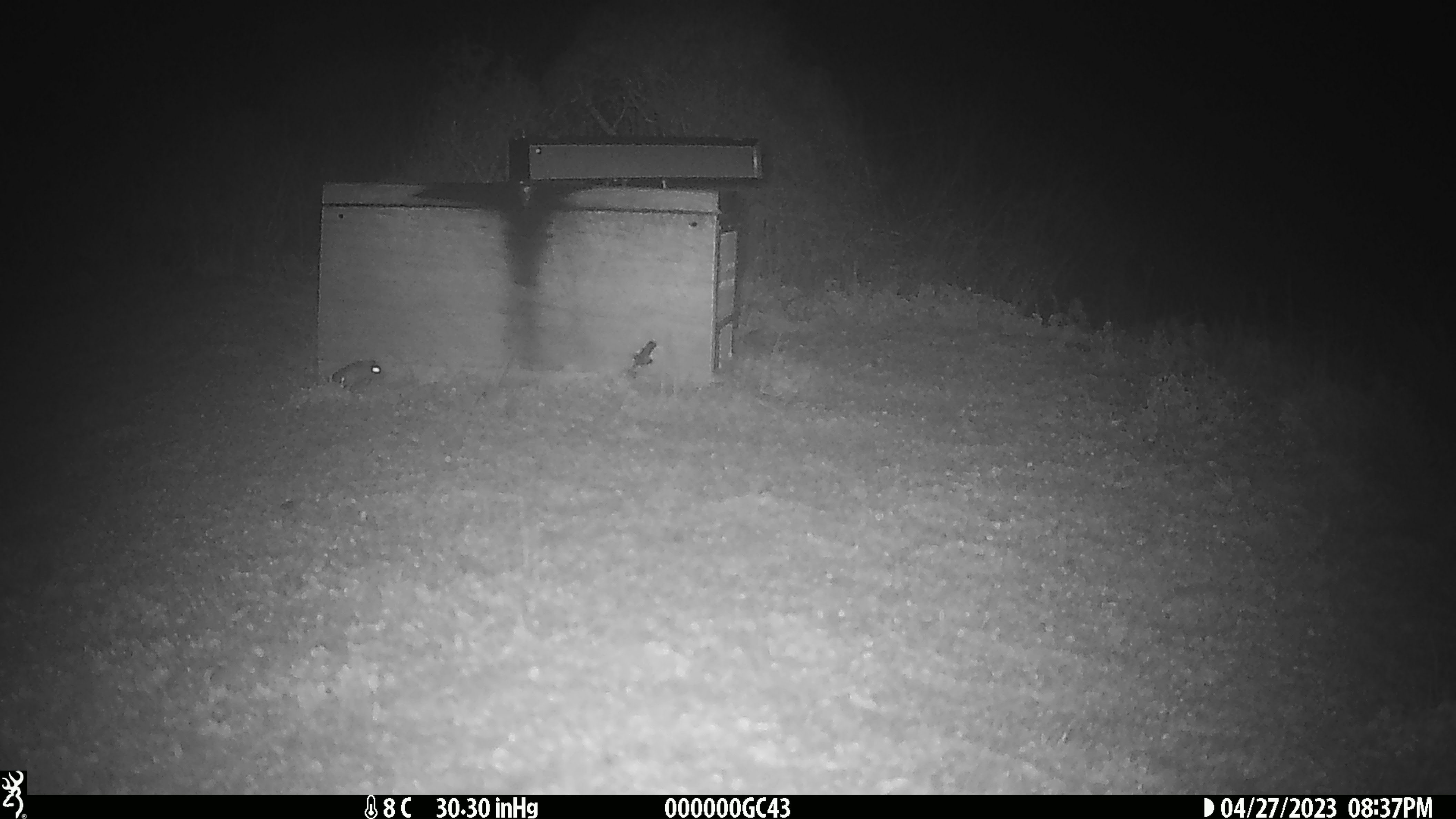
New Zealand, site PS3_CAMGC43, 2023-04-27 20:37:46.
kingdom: Animalia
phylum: Chordata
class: Mammalia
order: Rodentia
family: Muridae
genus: Mus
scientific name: Mus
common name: mouse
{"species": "mouse (Mus)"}